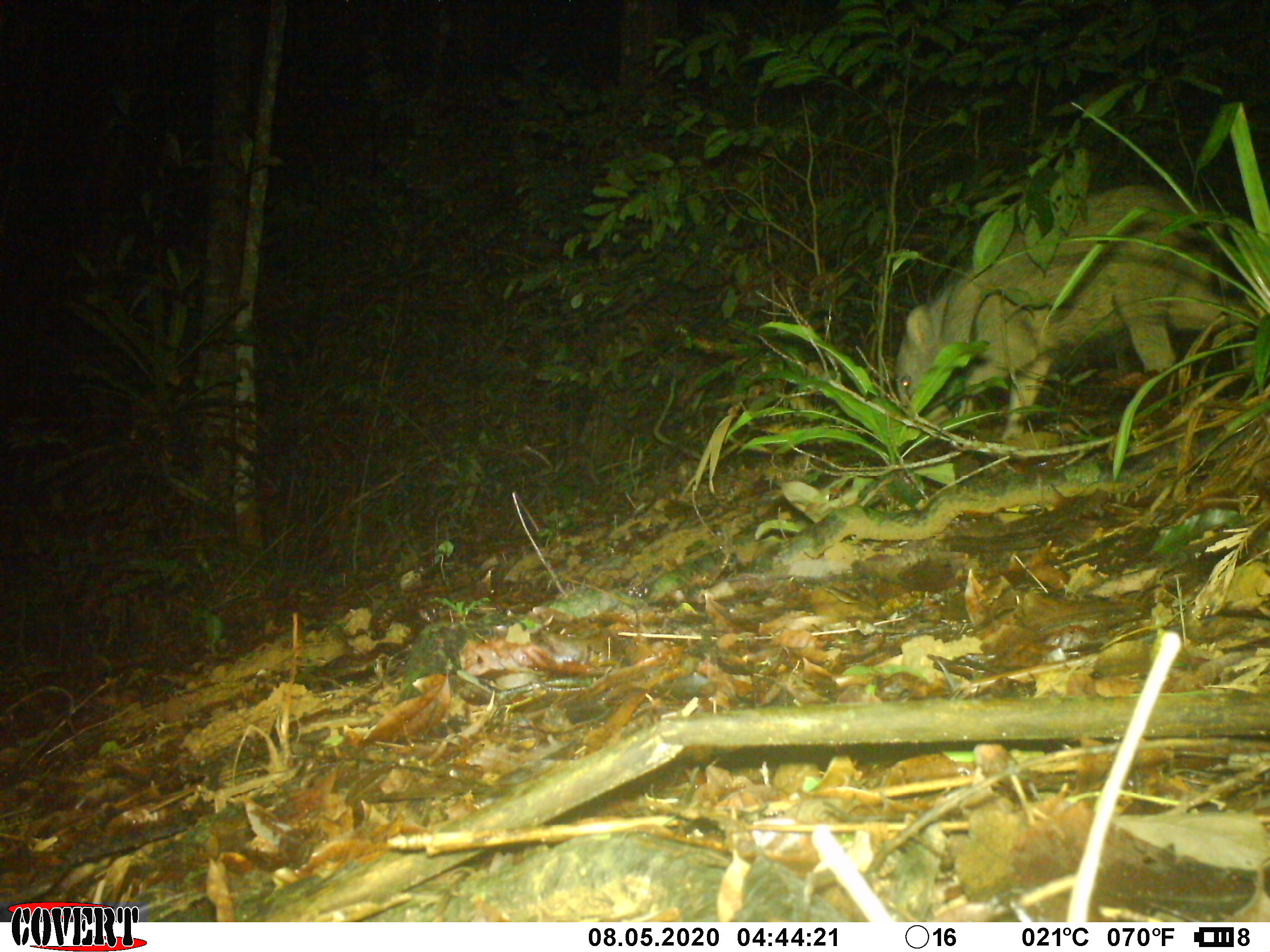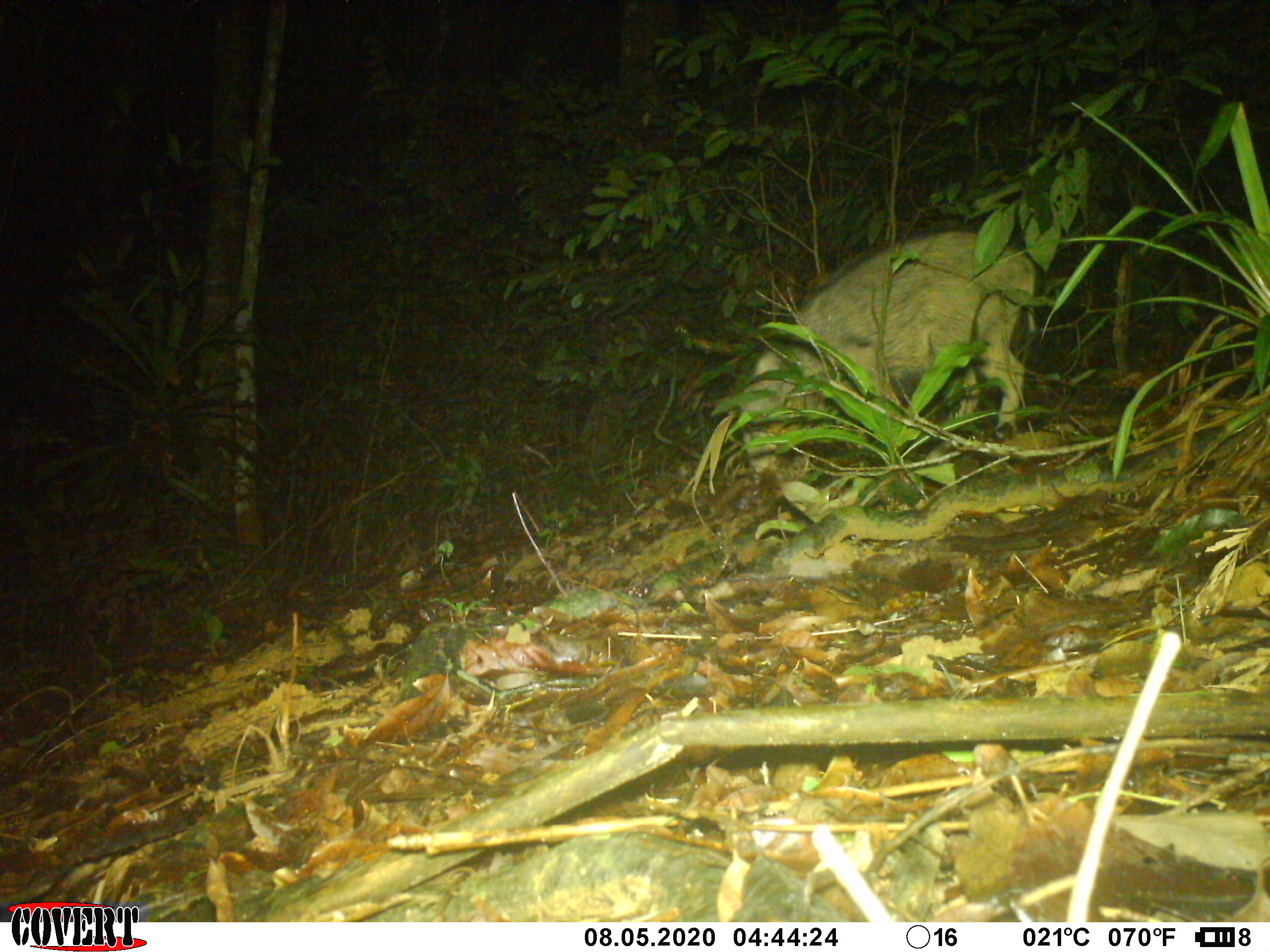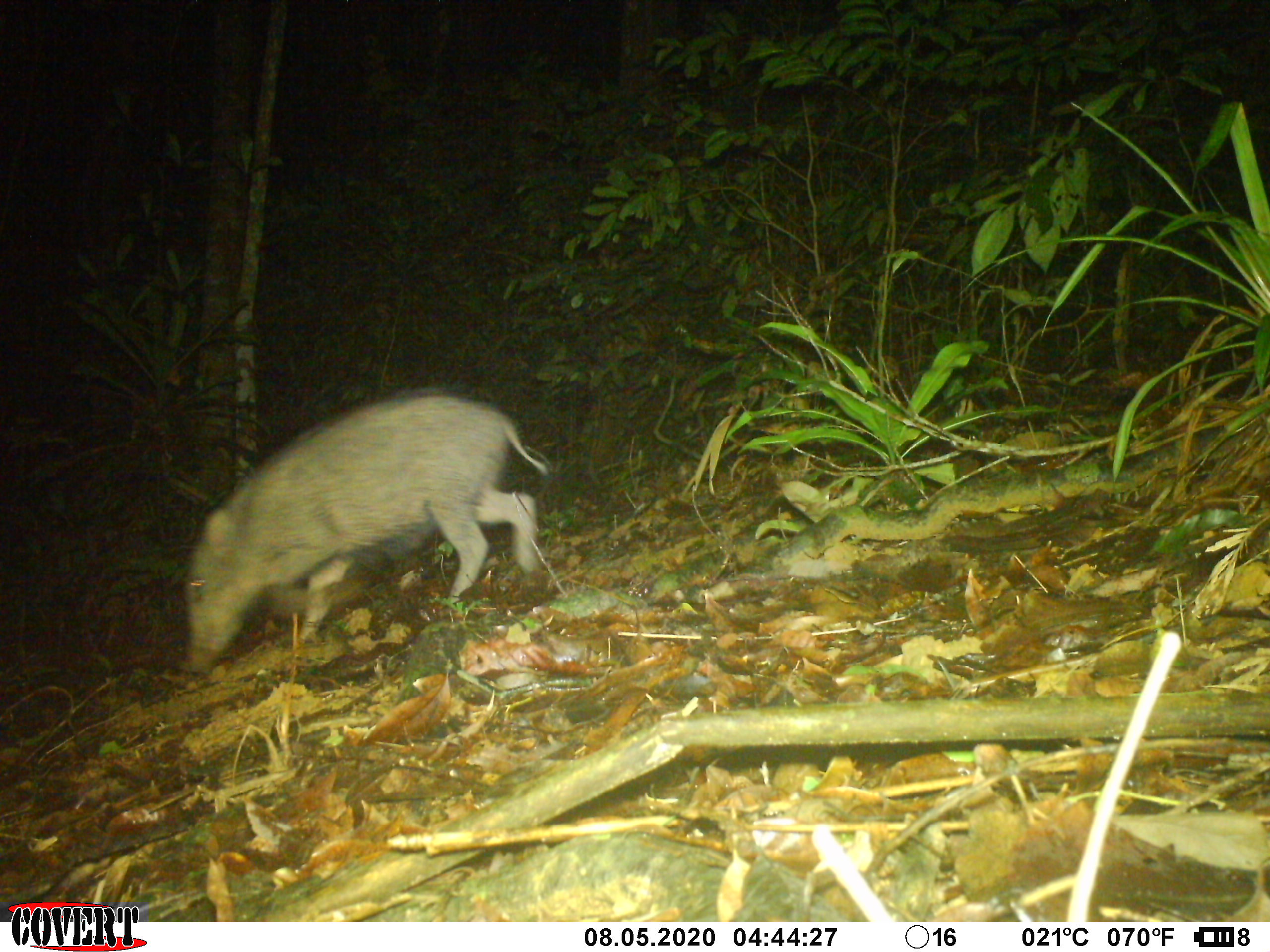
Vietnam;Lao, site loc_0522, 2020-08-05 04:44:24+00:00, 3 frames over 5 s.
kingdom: Animalia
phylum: Chordata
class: Mammalia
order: Artiodactyla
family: Suidae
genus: Sus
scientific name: Sus scrofa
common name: eurasian wild pig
Eurasian wild pig (Sus scrofa). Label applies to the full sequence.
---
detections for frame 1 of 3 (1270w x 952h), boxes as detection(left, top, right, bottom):
eurasian wild pig: detection(893, 180, 1258, 444)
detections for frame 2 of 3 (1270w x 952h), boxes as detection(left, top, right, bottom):
eurasian wild pig: detection(738, 229, 1041, 479)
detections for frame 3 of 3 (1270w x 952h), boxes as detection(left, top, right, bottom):
eurasian wild pig: detection(180, 385, 547, 682)